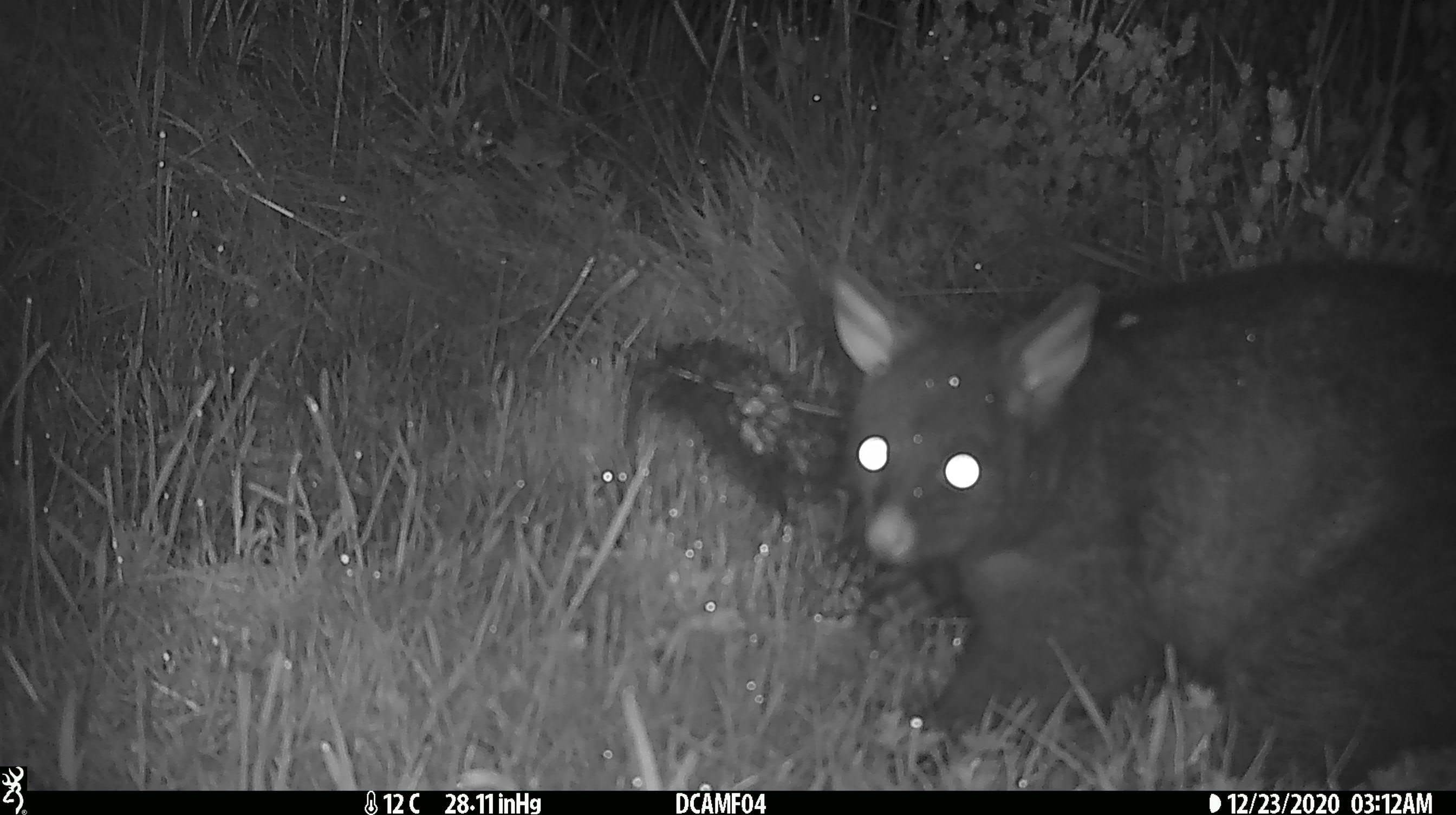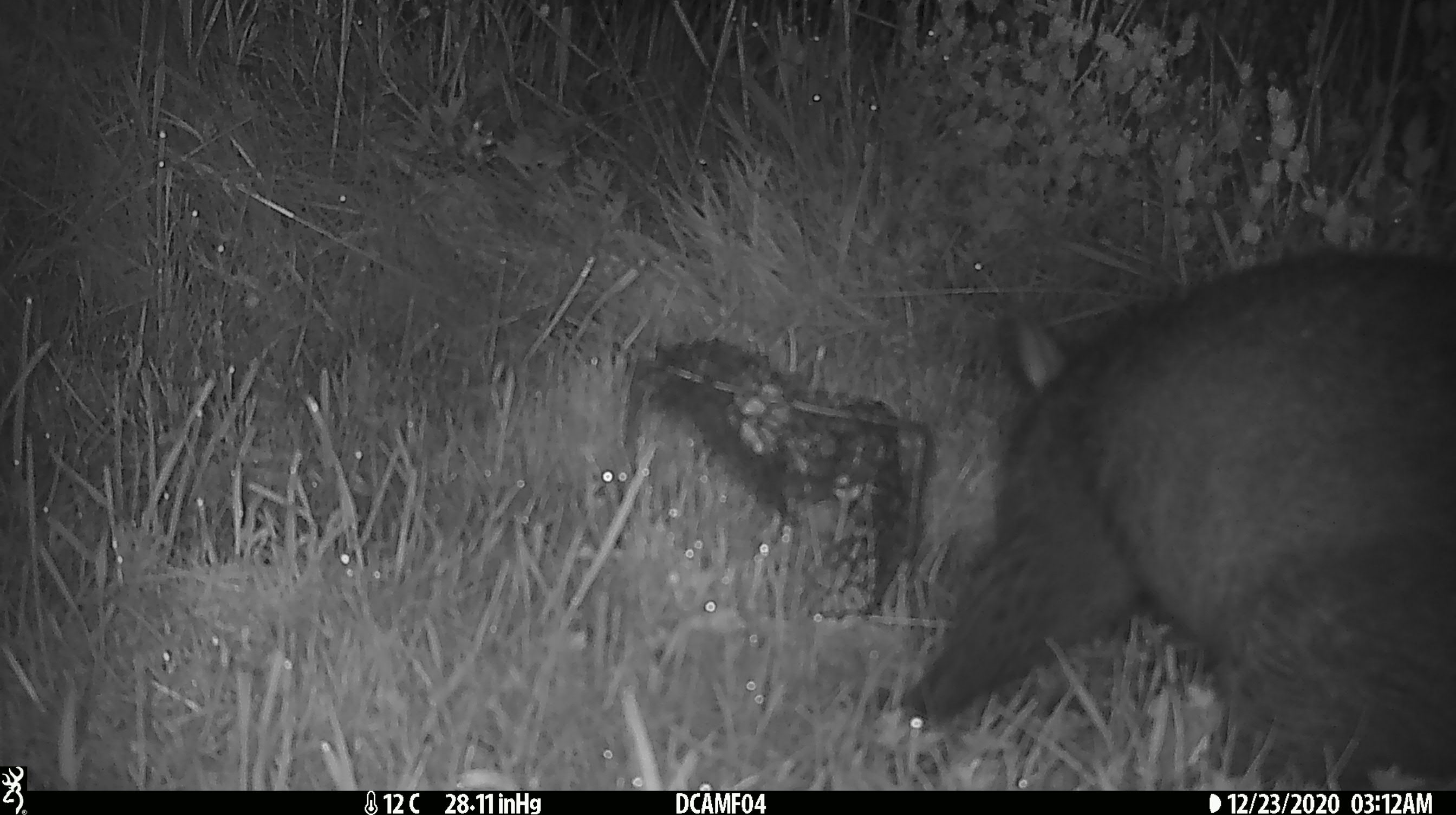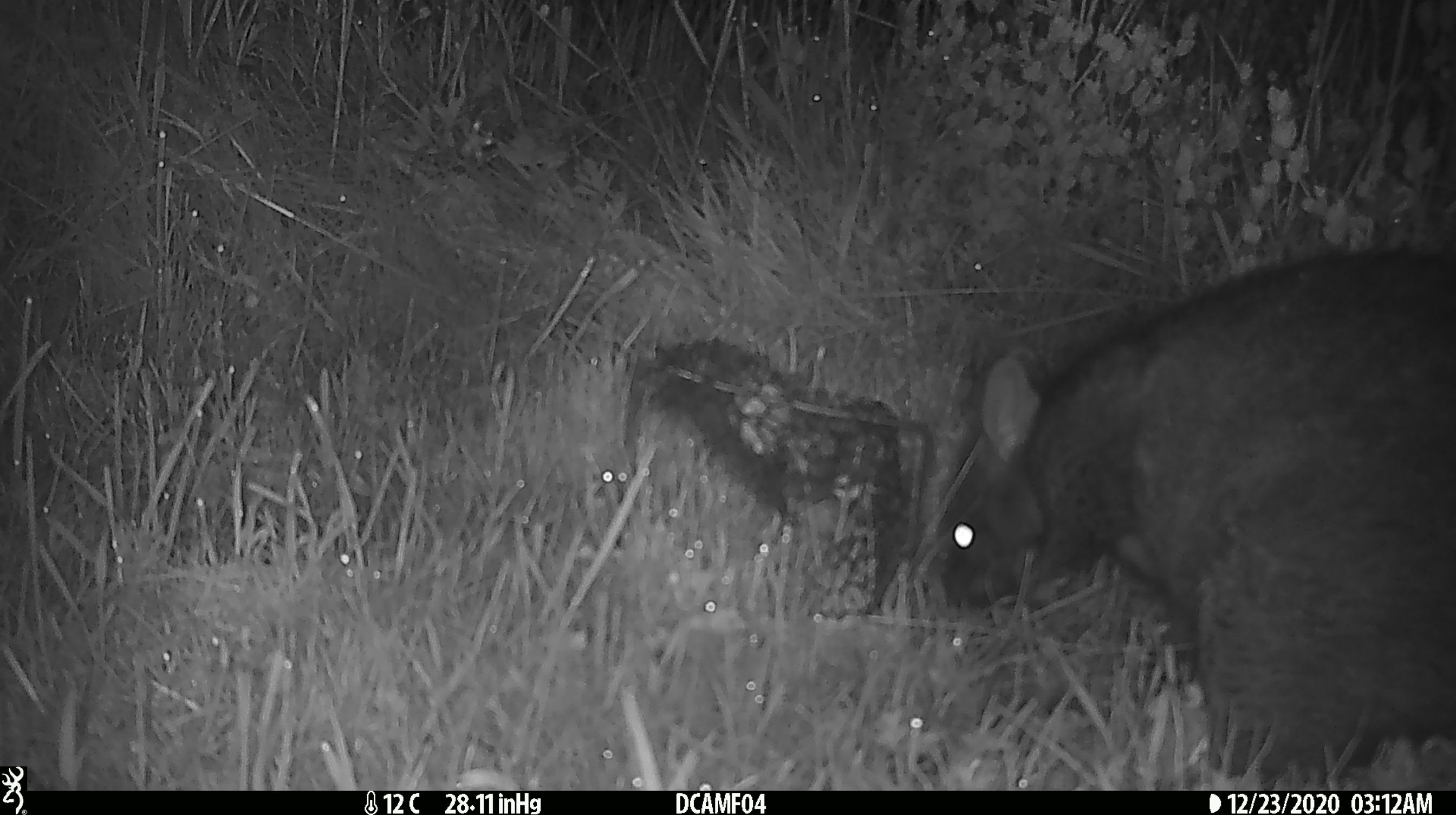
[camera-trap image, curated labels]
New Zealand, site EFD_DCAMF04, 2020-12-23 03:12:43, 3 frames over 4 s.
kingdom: Animalia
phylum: Chordata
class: Mammalia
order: Diprotodontia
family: Phalangeridae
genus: Trichosurus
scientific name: Trichosurus vulpecula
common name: common brushtail possum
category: possum